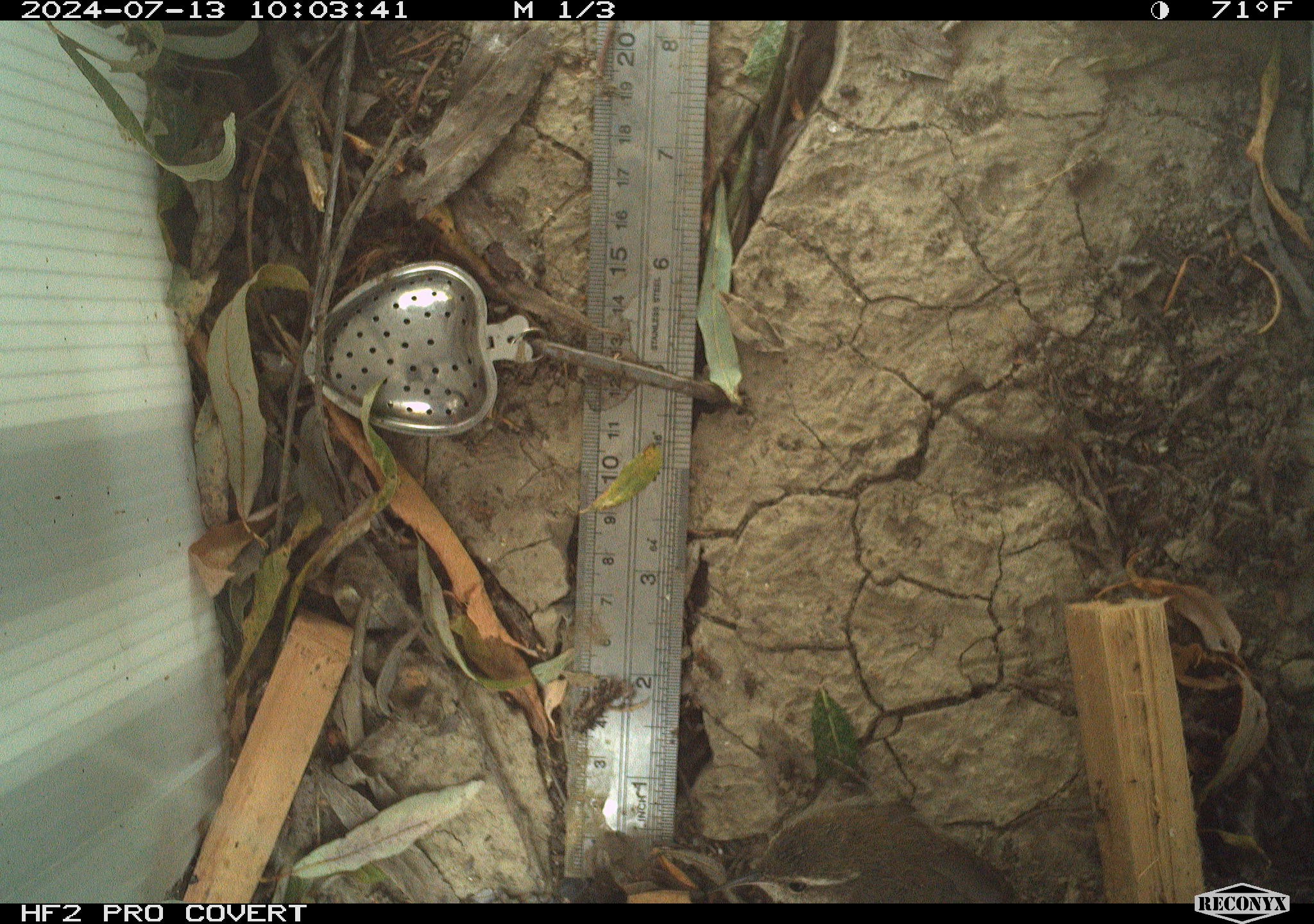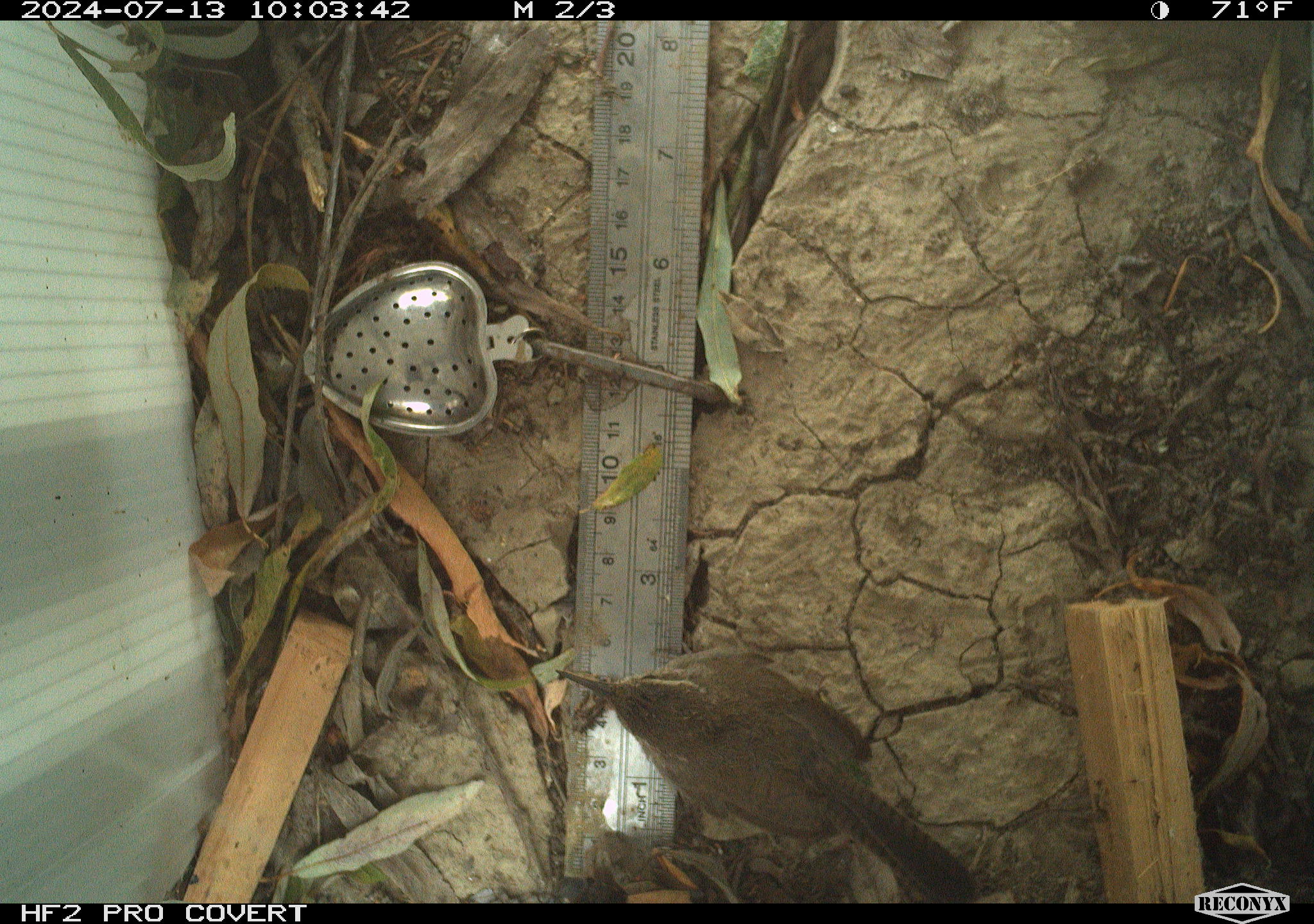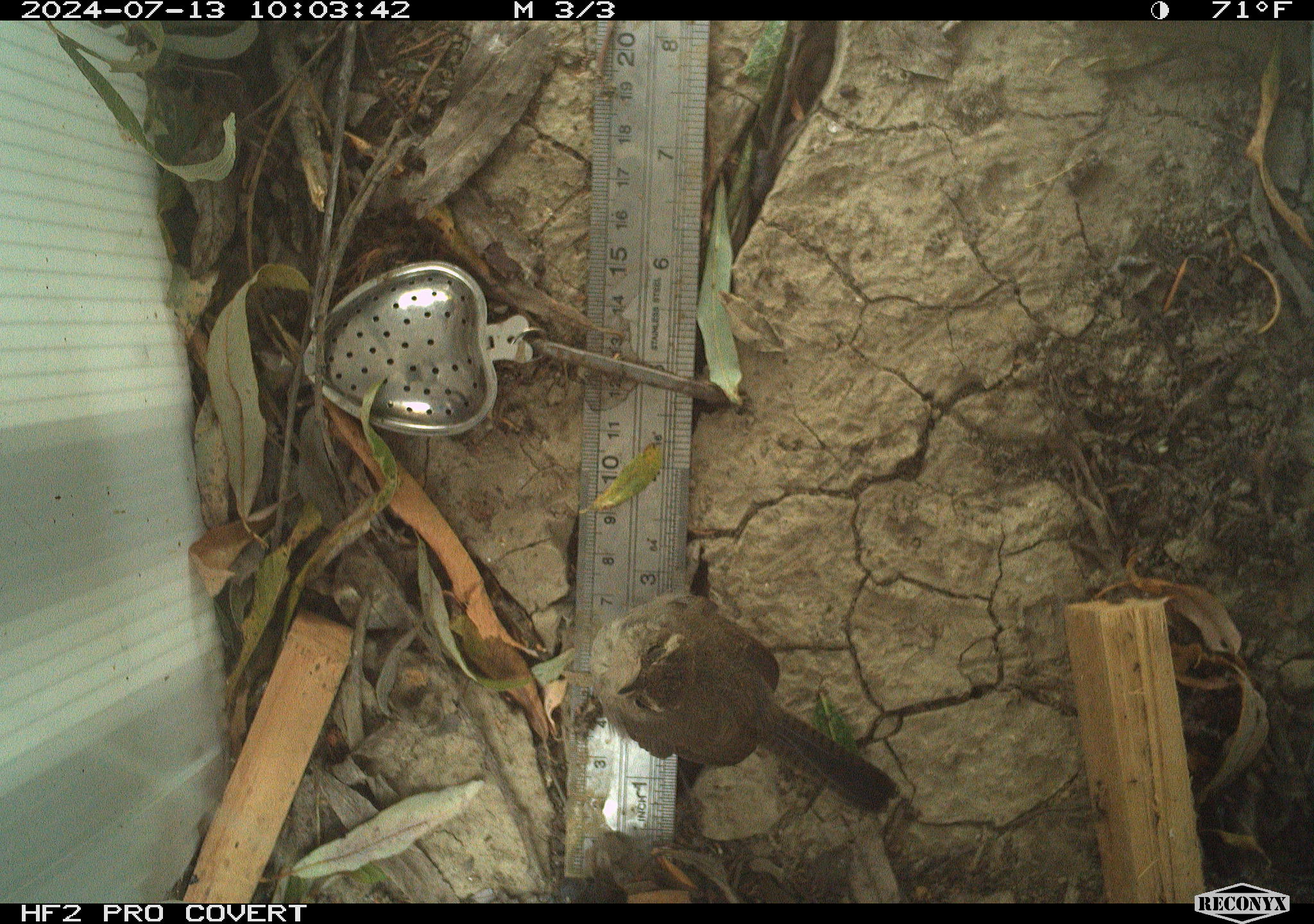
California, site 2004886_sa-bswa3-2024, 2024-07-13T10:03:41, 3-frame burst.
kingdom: Animalia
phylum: Chordata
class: Aves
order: Passeriformes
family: Troglodytidae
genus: Thryomanes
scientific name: Thryomanes bewickii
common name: bewick's wren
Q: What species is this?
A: Bewick's wren (Thryomanes bewickii).